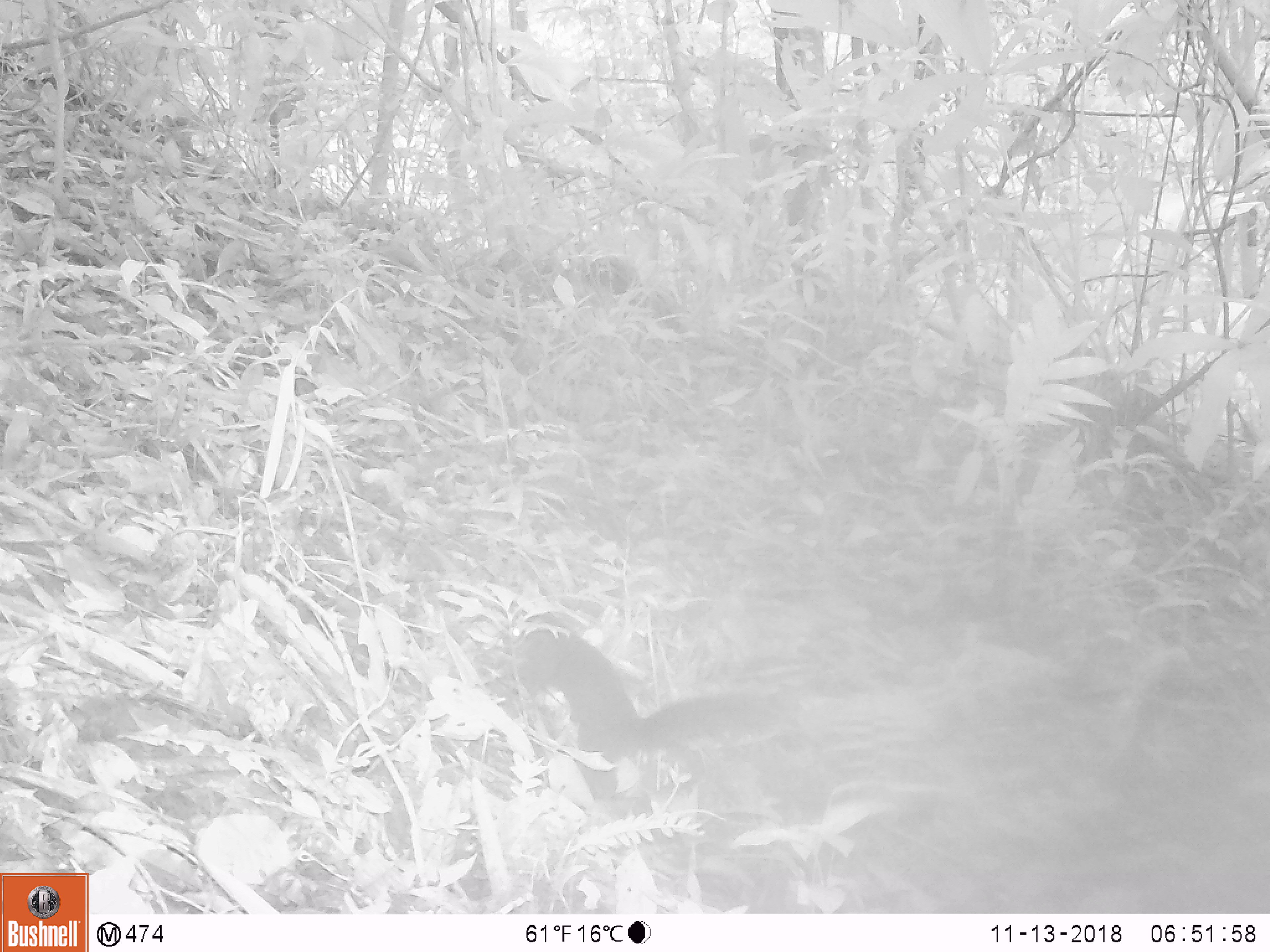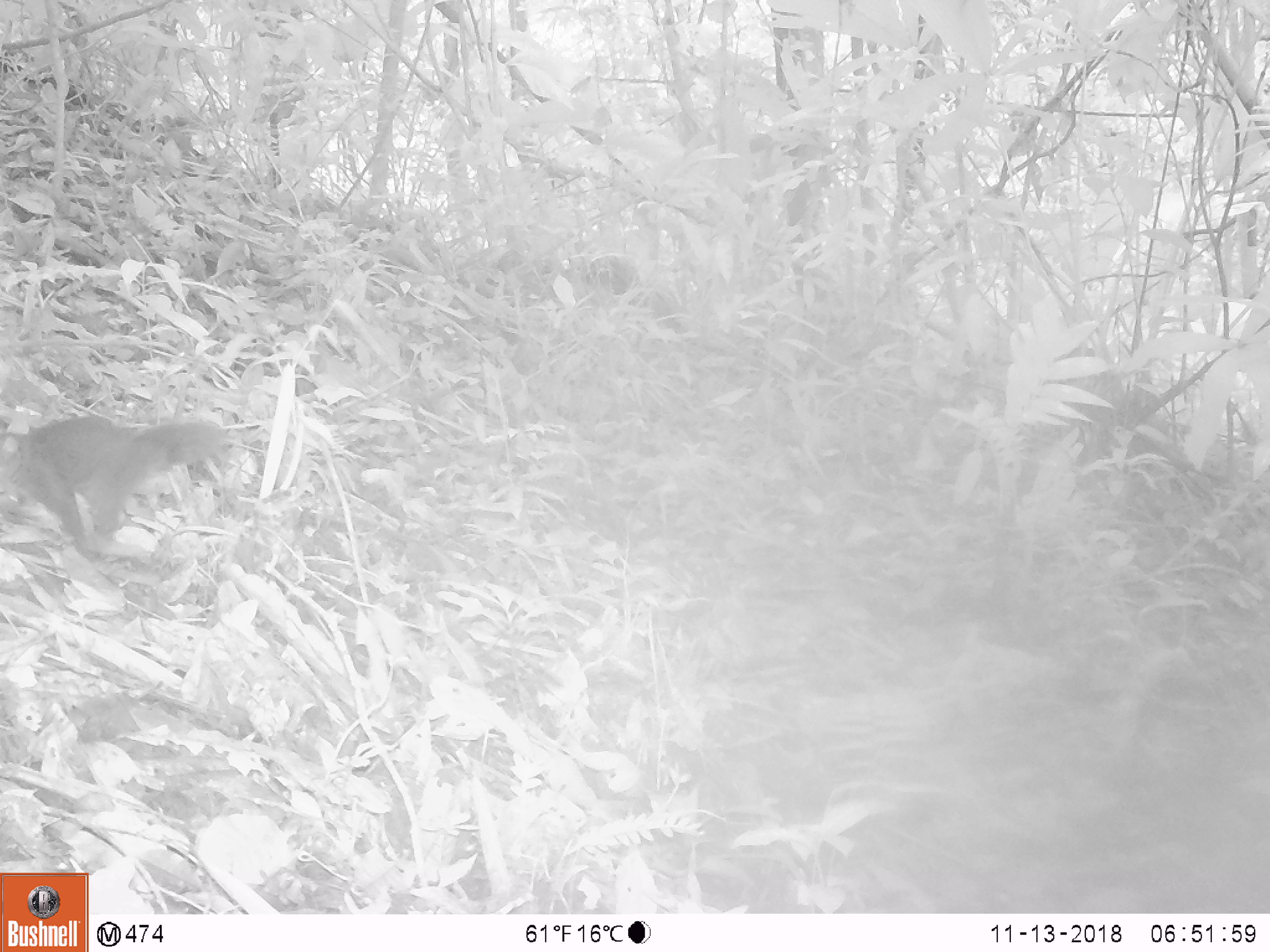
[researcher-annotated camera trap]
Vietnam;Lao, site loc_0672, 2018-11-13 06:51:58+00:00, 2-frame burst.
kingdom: Animalia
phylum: Chordata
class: Mammalia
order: Rodentia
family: Sciuridae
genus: Sciurus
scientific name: Sciurus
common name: squirrel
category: unidentified squirrel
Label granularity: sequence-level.